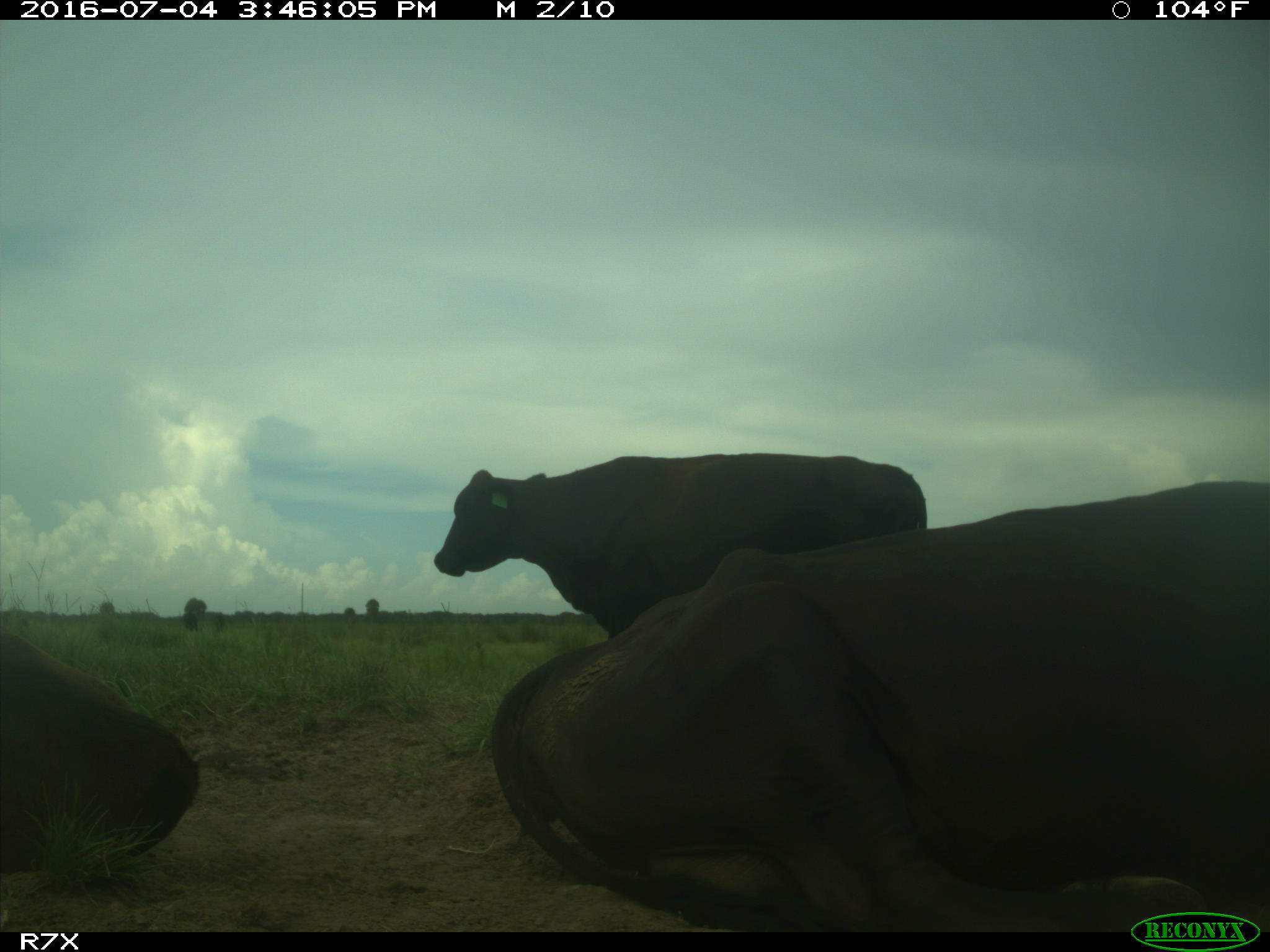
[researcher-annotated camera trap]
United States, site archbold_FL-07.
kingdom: Animalia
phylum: Chordata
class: Mammalia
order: Artiodactyla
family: Bovidae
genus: Bos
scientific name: Bos taurus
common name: domestic cow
Bos taurus (domestic cow).